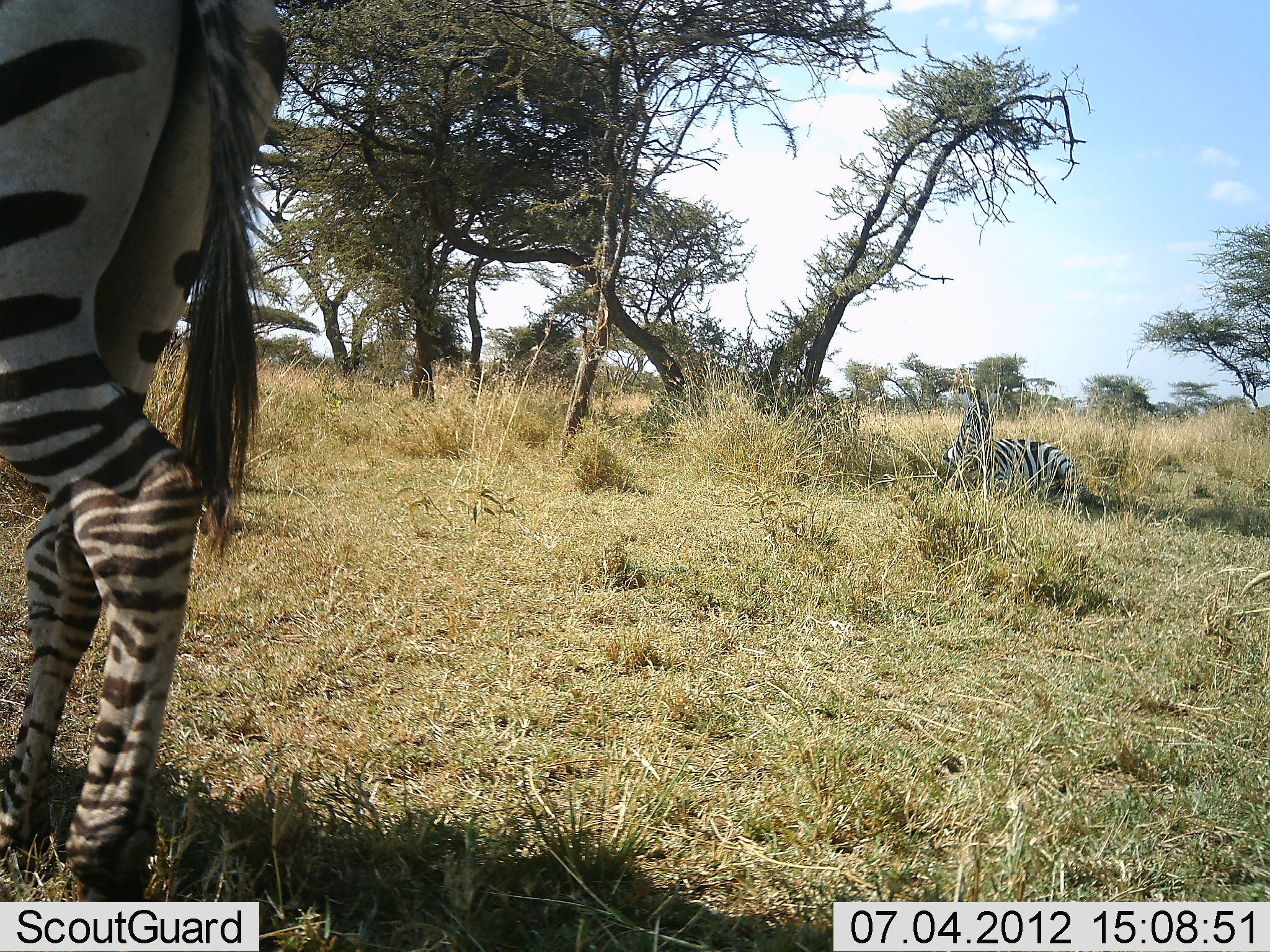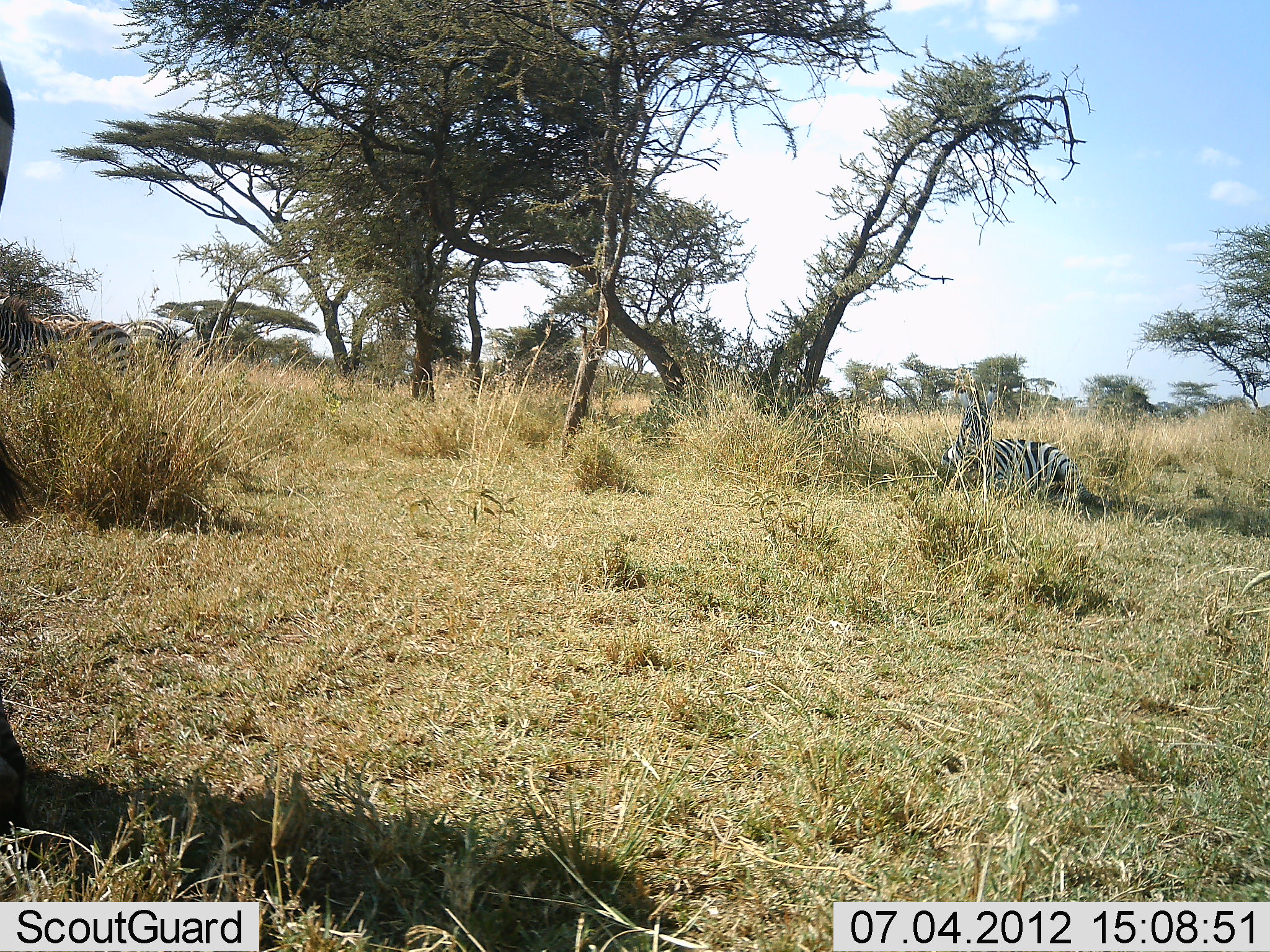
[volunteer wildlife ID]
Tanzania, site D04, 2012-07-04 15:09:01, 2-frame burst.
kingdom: Animalia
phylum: Chordata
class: Mammalia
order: Perissodactyla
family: Equidae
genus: Equus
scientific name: Equus quagga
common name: plains zebra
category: zebra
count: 4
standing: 50%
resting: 100%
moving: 70%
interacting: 0%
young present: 0%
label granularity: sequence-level